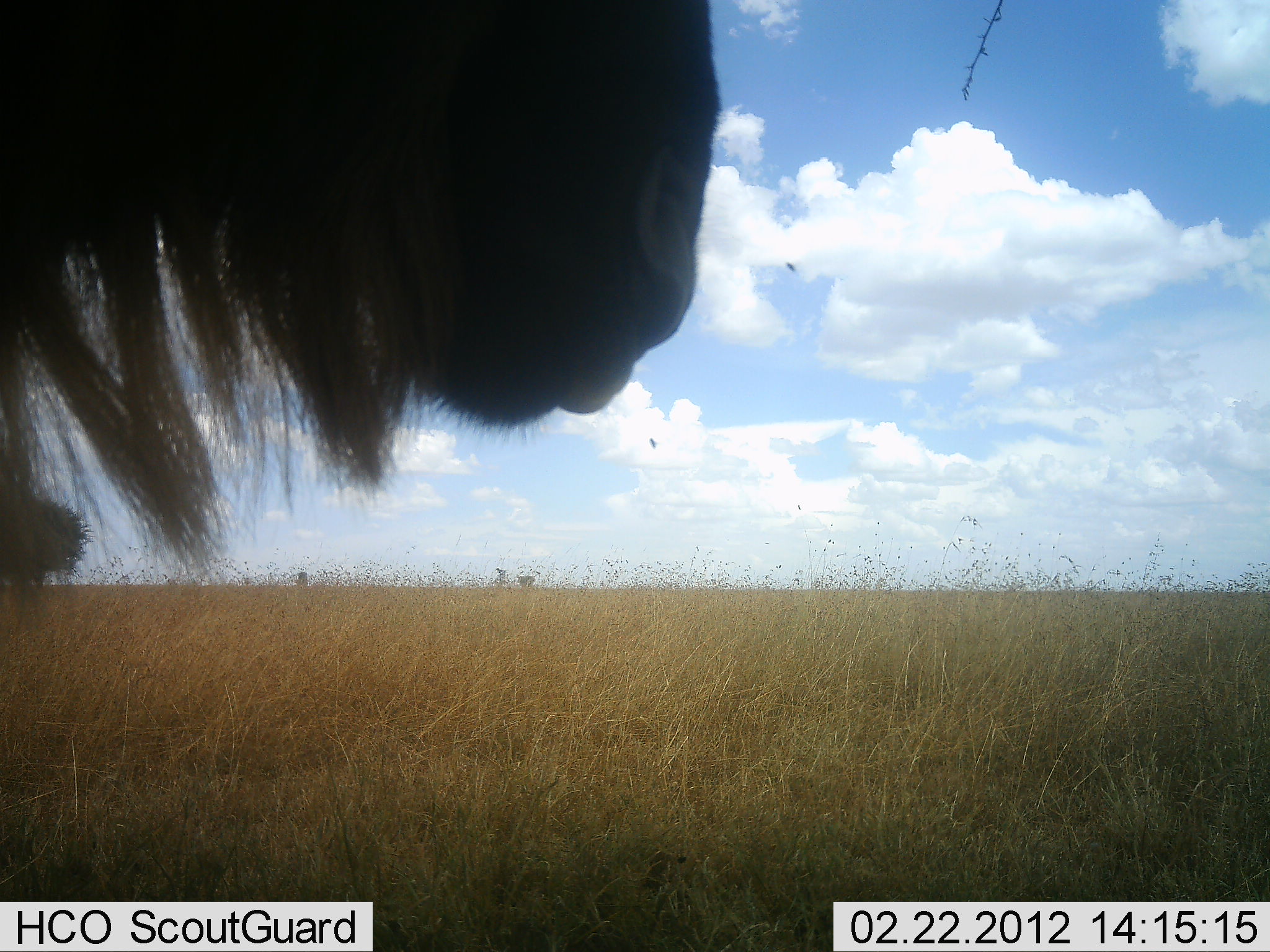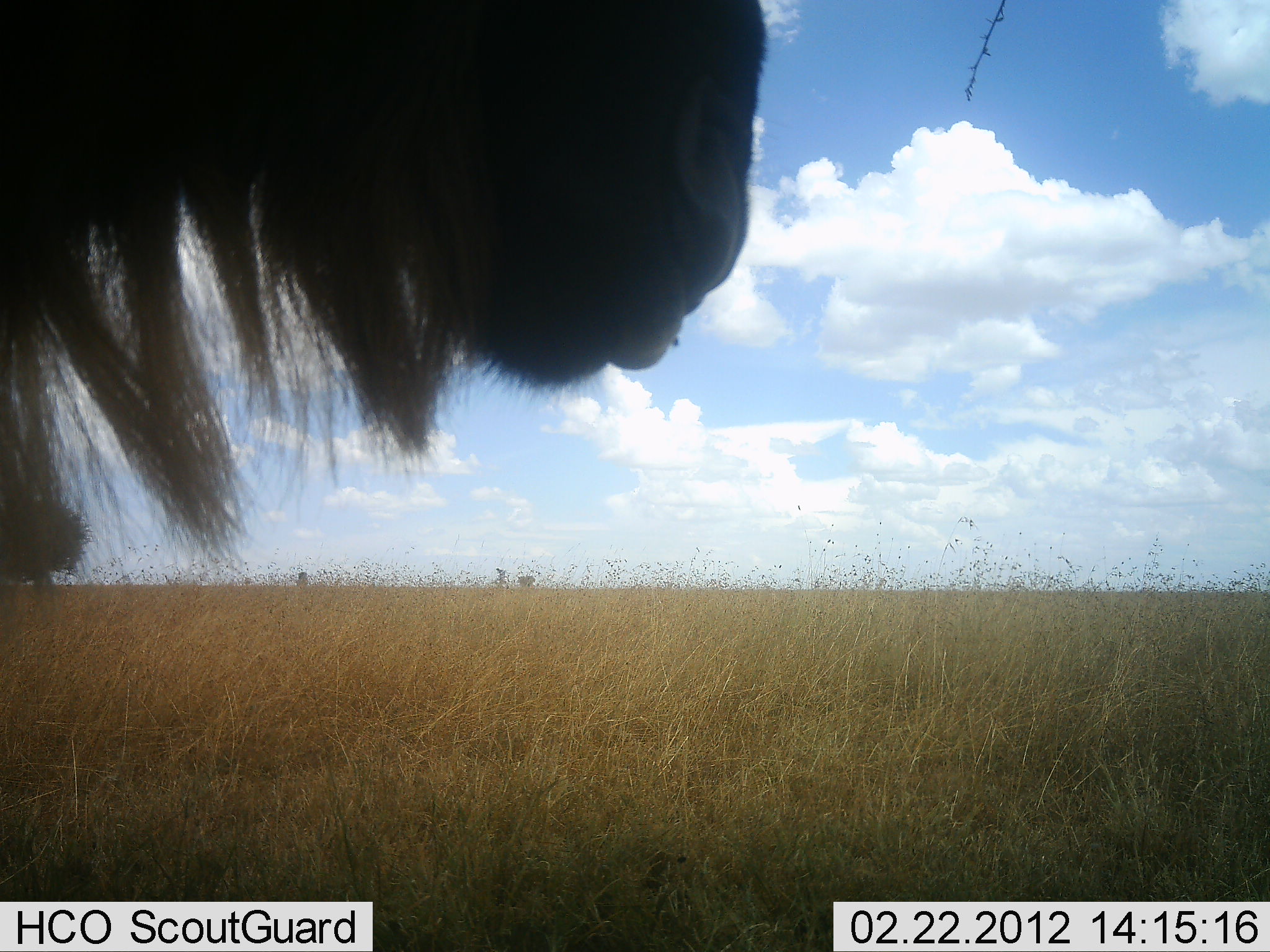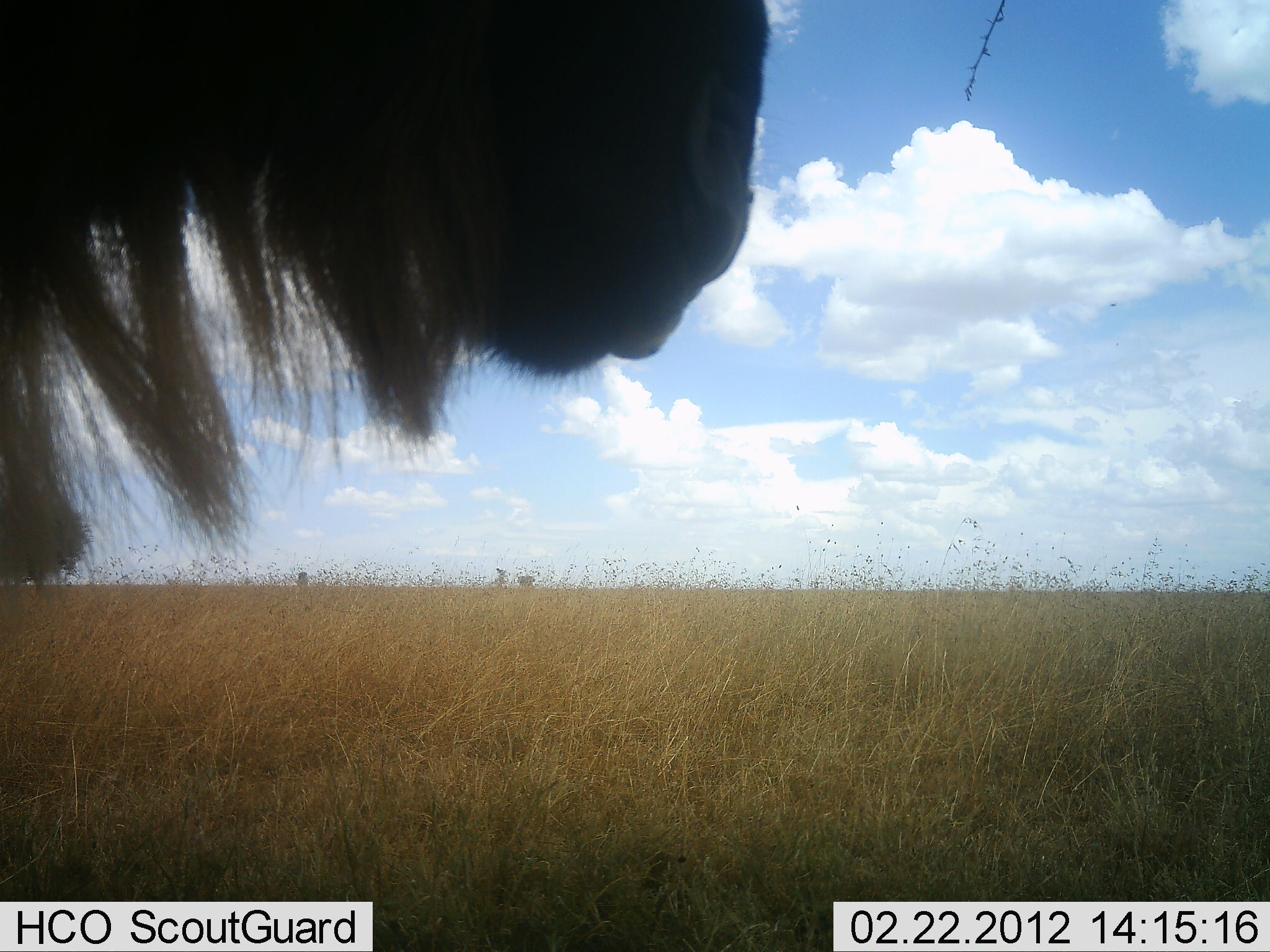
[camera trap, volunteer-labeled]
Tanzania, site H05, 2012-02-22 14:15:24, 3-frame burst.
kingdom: Animalia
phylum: Chordata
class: Mammalia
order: Artiodactyla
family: Bovidae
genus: Connochaetes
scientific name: Connochaetes taurinus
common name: blue wildebeest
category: wildebeest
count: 1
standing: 92%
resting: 0%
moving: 4%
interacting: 0%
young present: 0%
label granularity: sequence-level